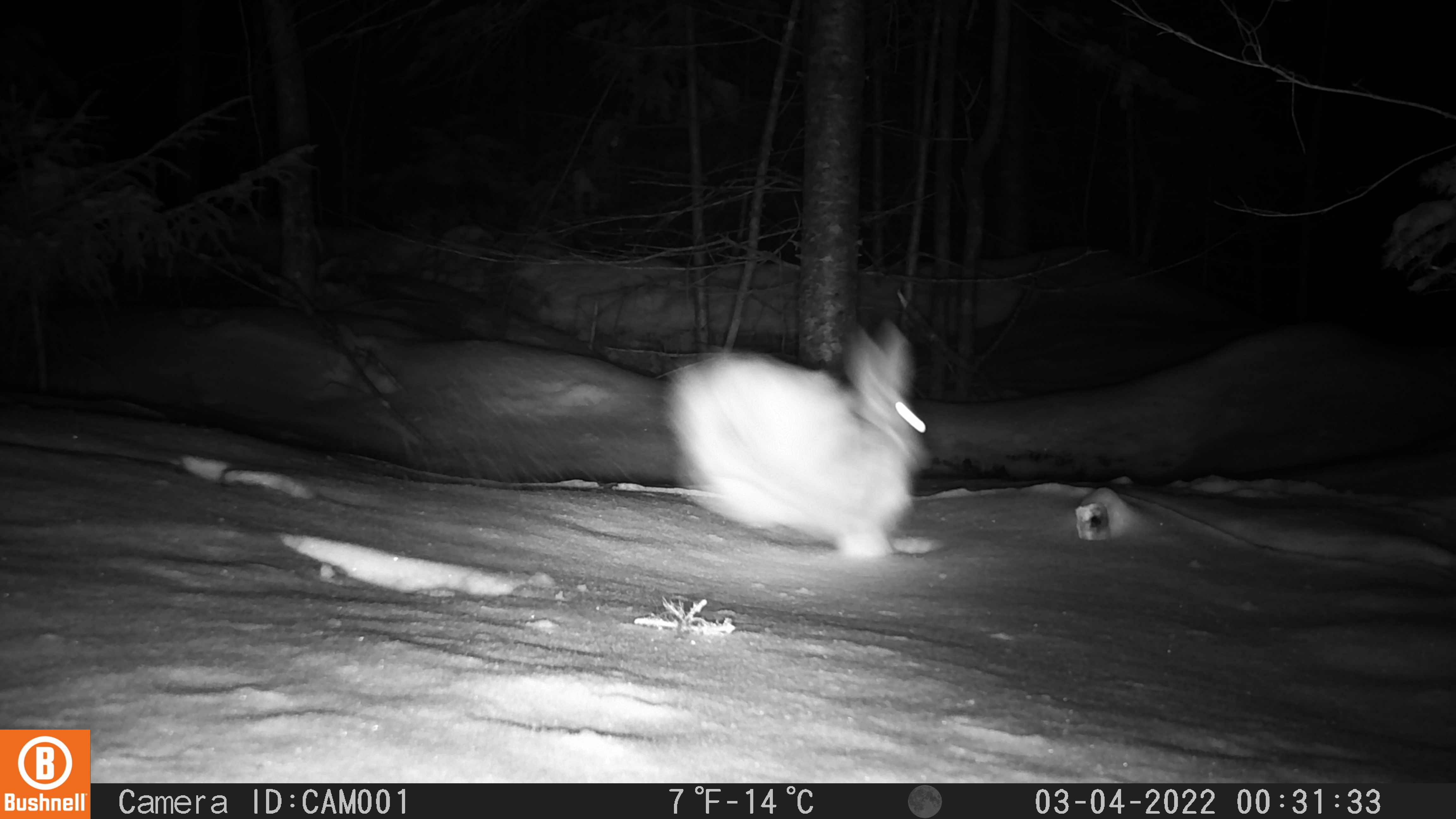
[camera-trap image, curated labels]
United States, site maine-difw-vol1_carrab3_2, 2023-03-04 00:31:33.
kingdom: Animalia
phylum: Chordata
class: Mammalia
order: Lagomorpha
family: Leporidae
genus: Lepus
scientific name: Lepus americanus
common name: snowshoe hare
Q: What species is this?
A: Snowshoe hare (Lepus americanus).